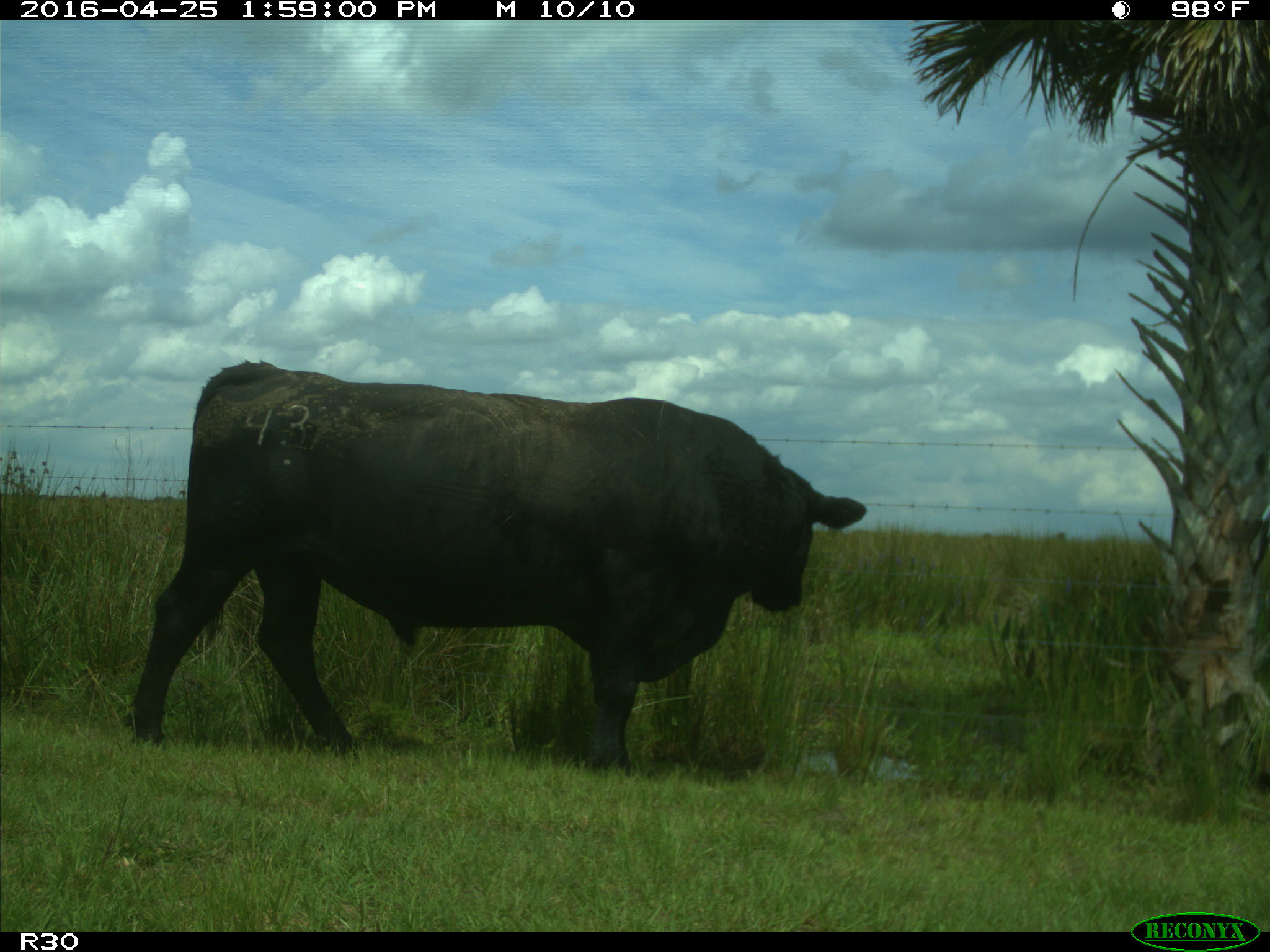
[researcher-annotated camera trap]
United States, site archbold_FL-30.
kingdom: Animalia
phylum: Chordata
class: Mammalia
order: Artiodactyla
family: Bovidae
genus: Bos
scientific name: Bos taurus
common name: domestic cow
Bos taurus (domestic cow).